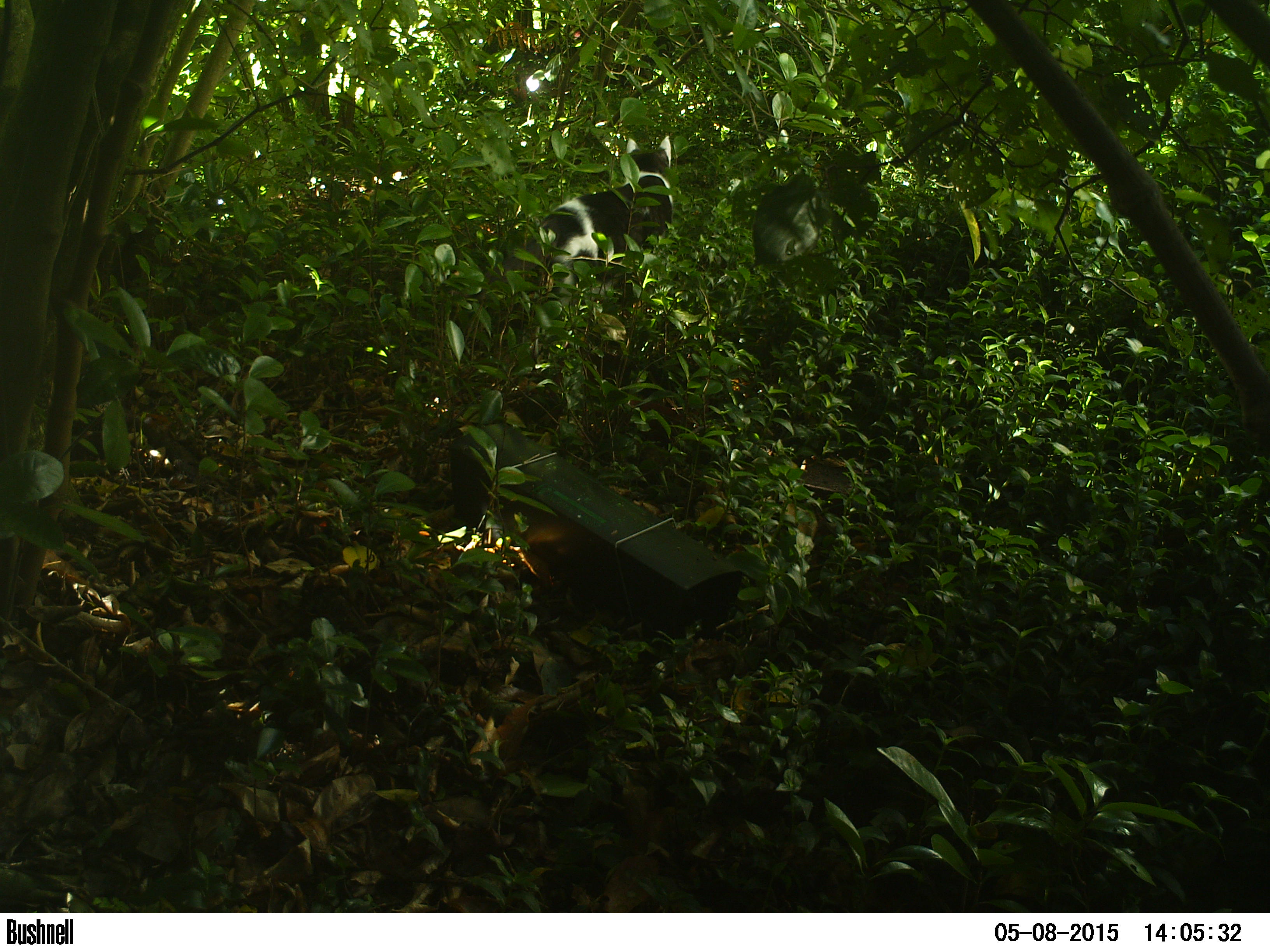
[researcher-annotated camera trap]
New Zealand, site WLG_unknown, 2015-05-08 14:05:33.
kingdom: Animalia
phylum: Chordata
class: Mammalia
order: Carnivora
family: Felidae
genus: Felis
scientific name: Felis catus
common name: domestic cat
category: cat